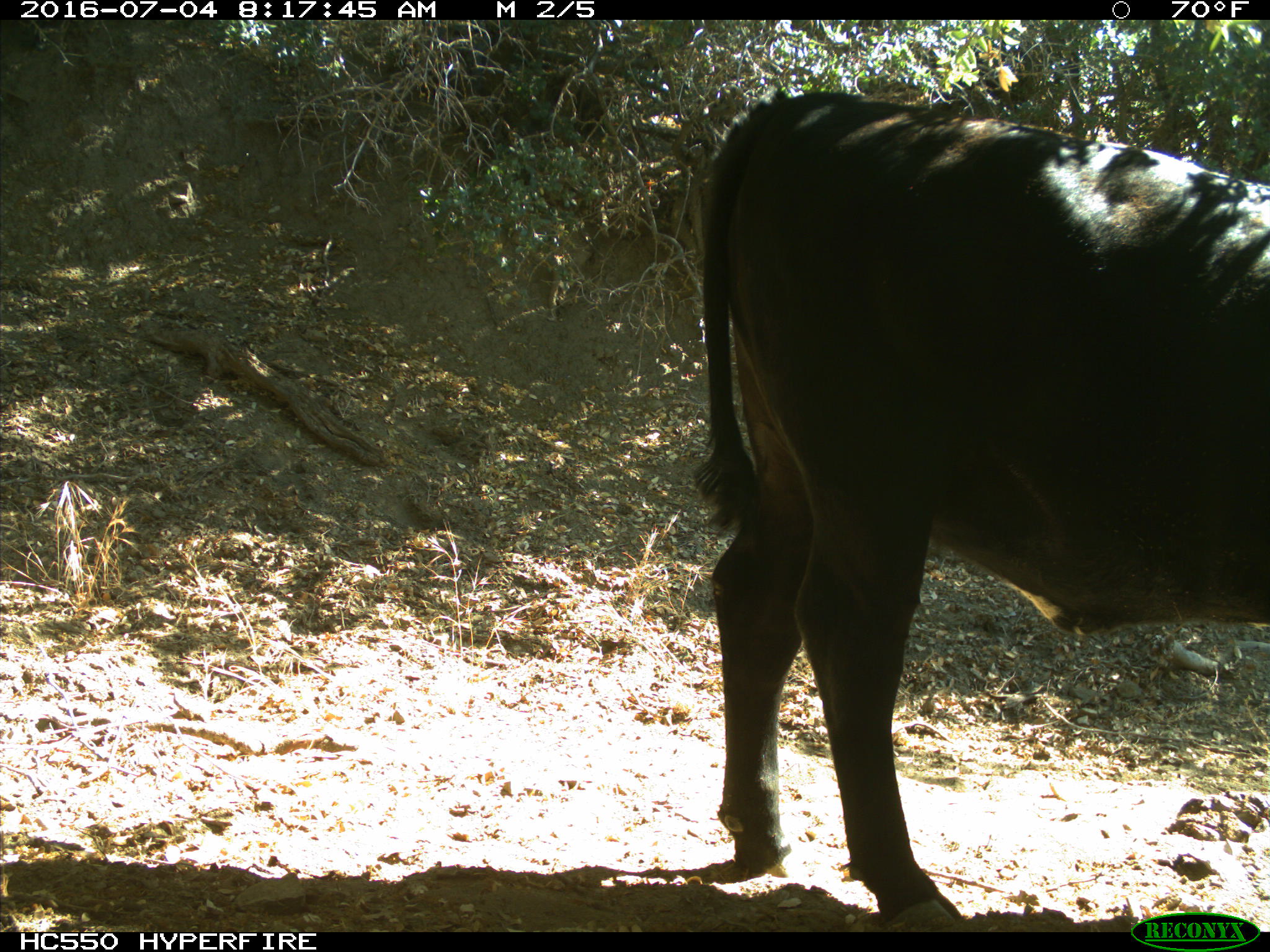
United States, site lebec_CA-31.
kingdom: Animalia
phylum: Chordata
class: Mammalia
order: Artiodactyla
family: Bovidae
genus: Bos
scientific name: Bos taurus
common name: domestic cow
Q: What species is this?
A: Bos taurus (domestic cow).